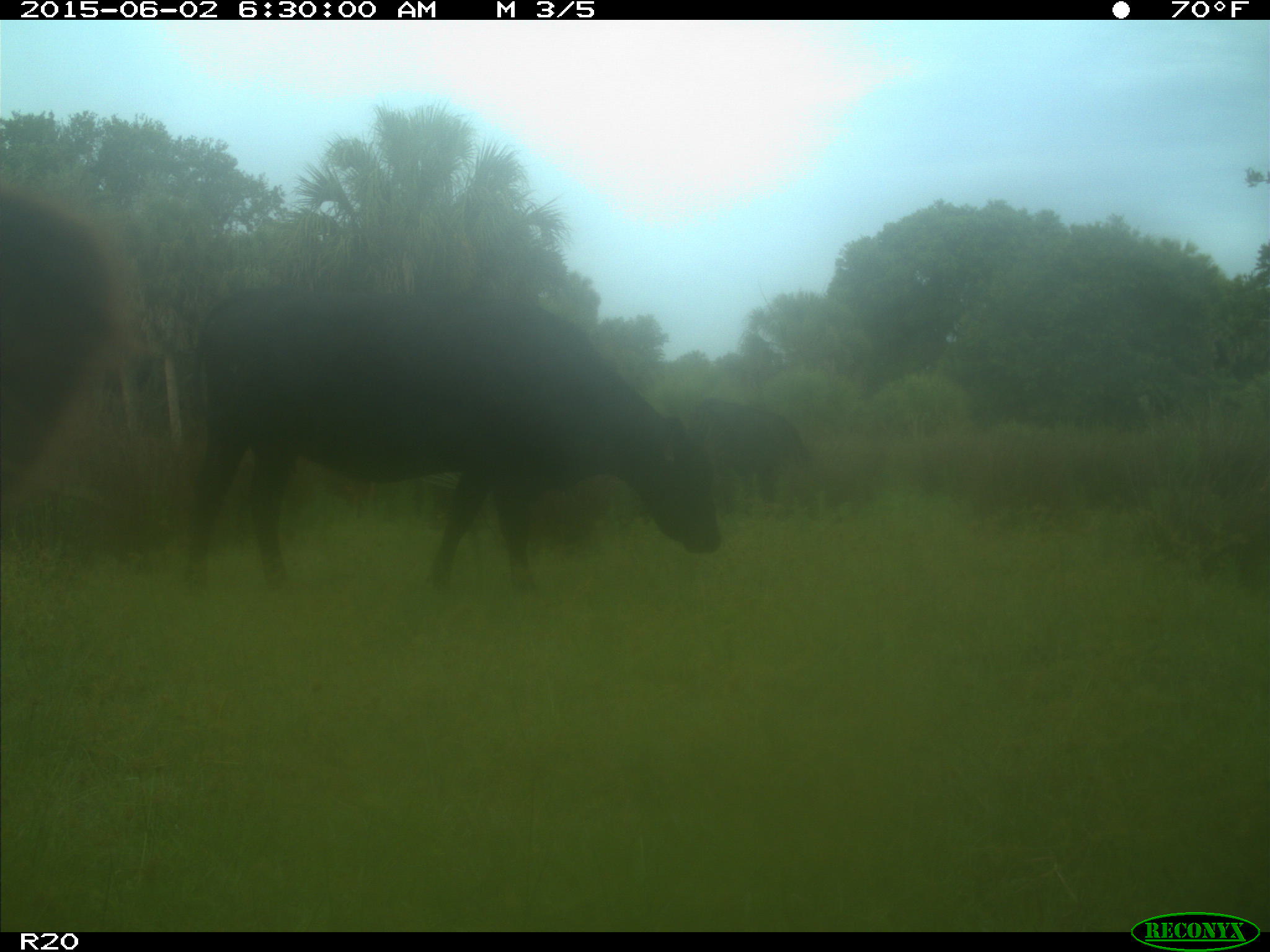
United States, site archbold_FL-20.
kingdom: Animalia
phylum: Chordata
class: Mammalia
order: Artiodactyla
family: Bovidae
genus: Bos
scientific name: Bos taurus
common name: domestic cow